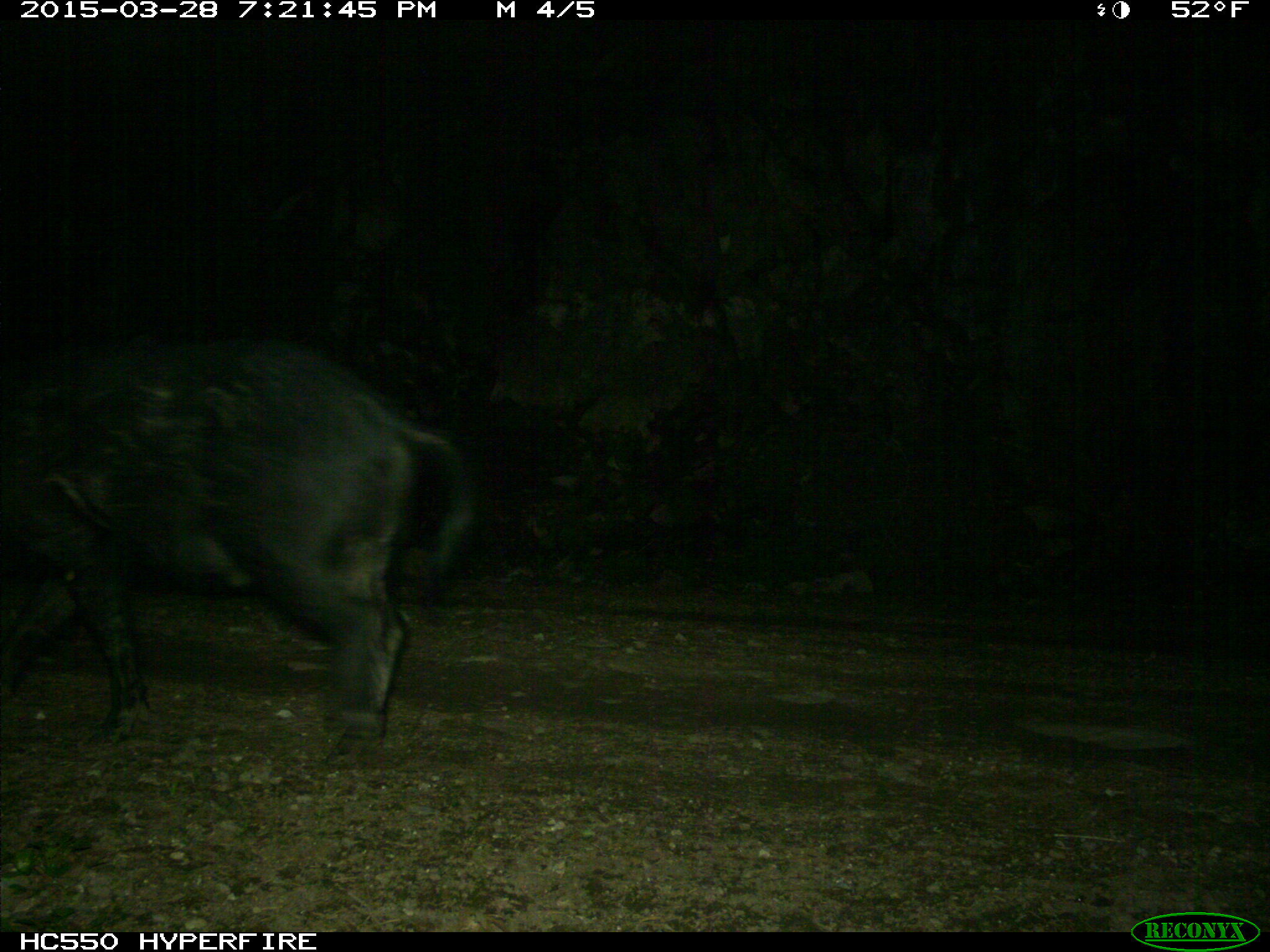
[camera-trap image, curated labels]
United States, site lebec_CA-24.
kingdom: Animalia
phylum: Chordata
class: Mammalia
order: Artiodactyla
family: Suidae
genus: Sus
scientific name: Sus scrofa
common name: wild boar